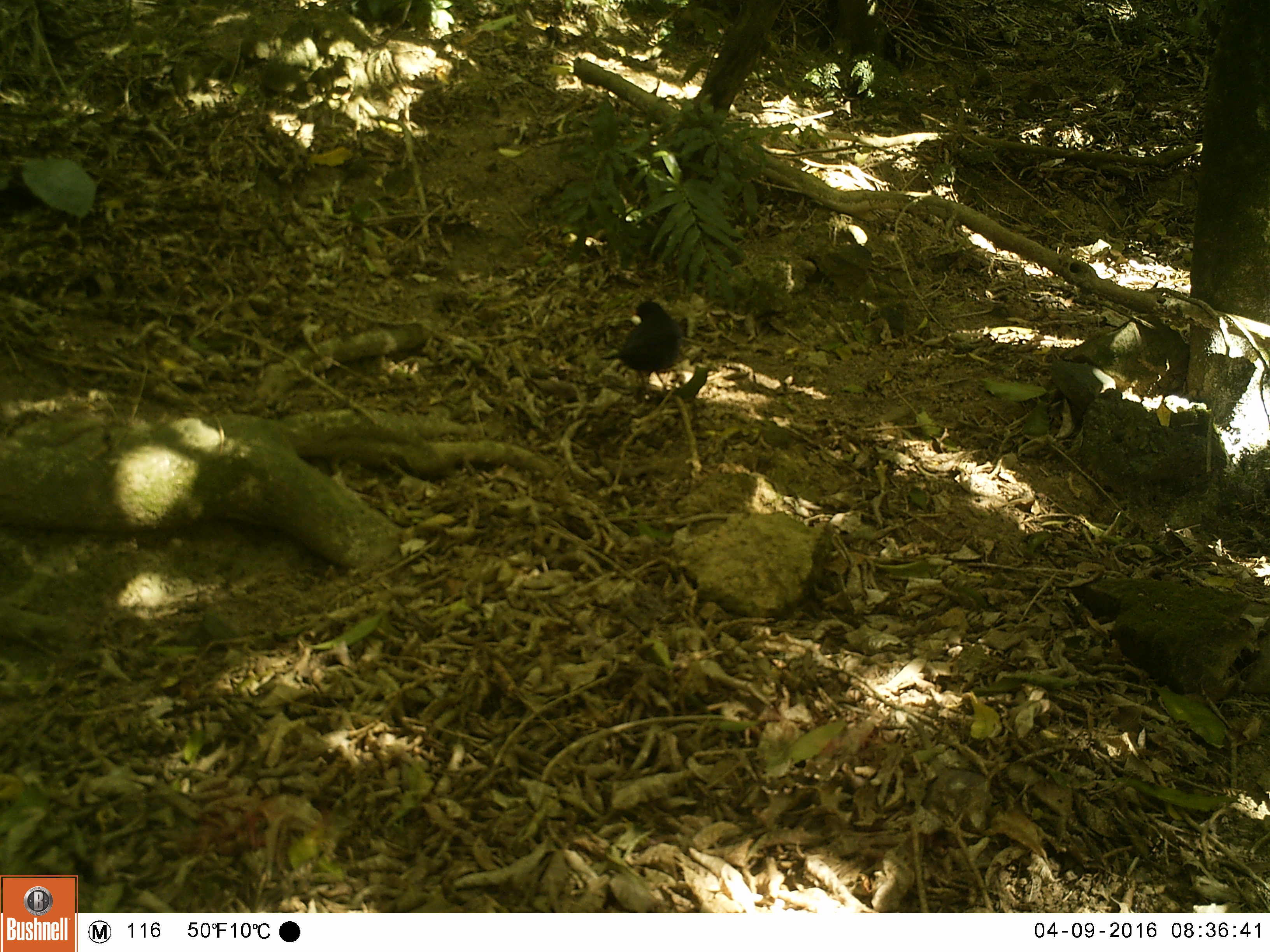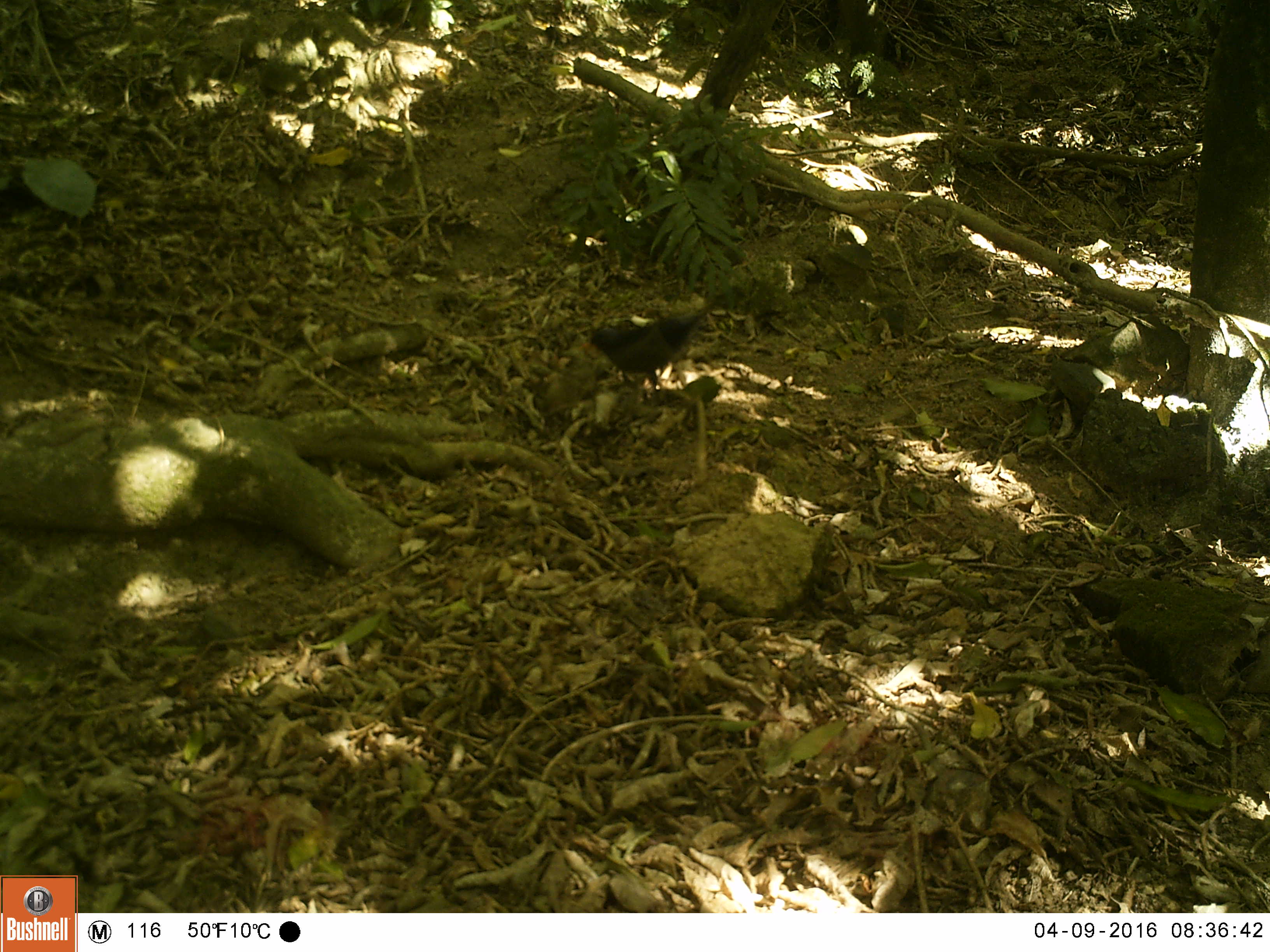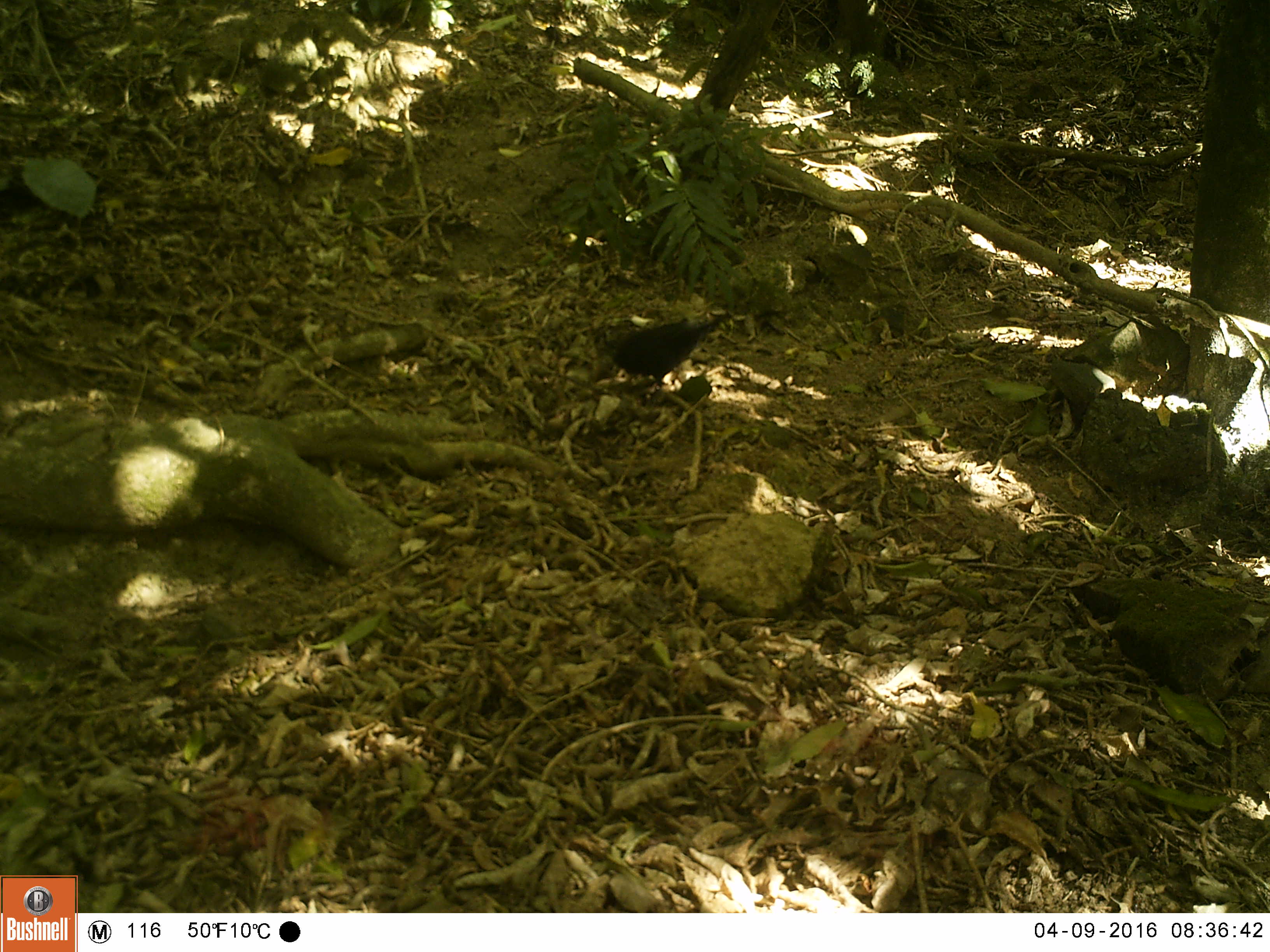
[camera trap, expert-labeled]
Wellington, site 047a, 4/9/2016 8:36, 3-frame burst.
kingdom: Animalia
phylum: Chordata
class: Aves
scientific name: Aves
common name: bird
Bird (Aves).